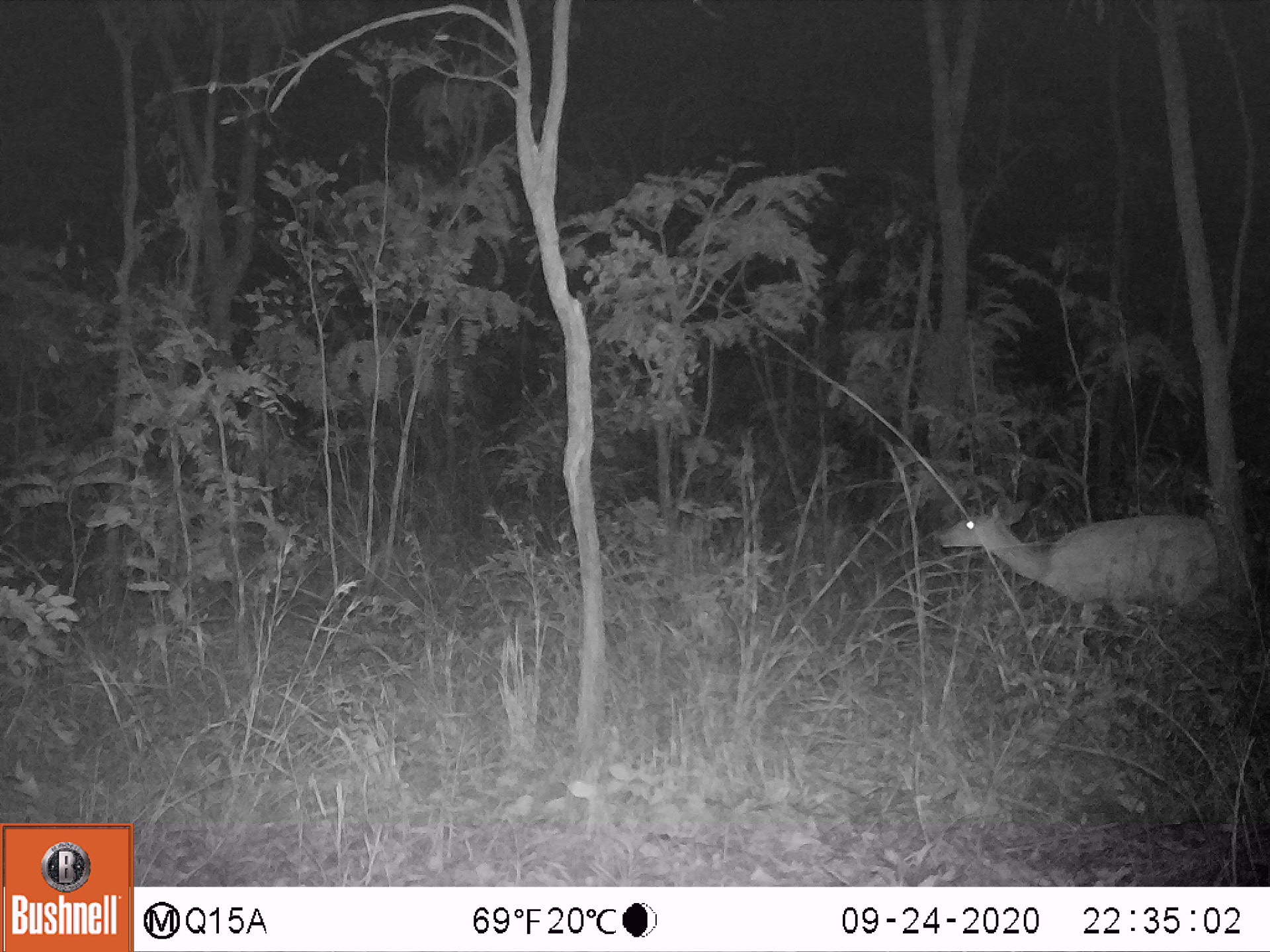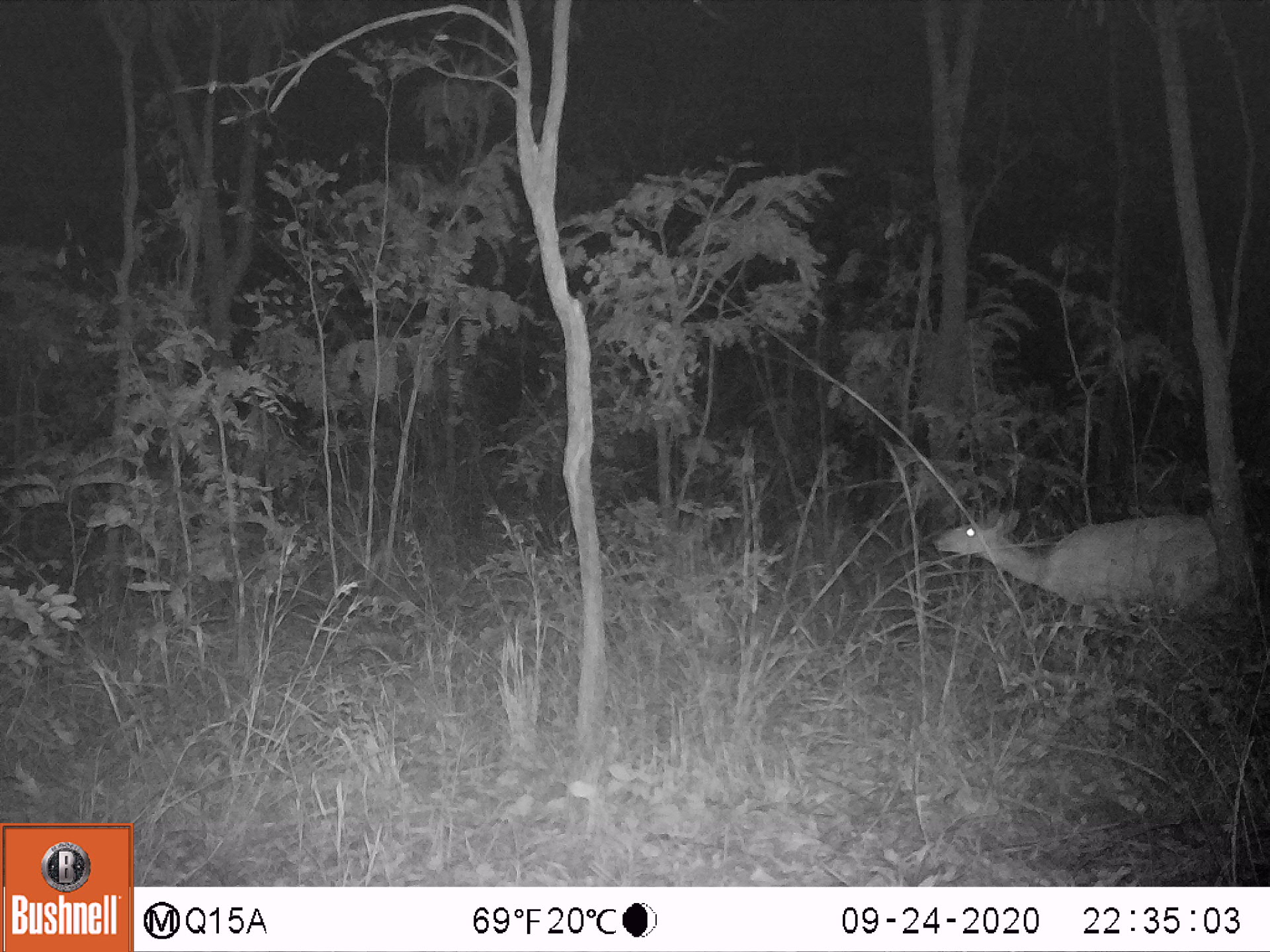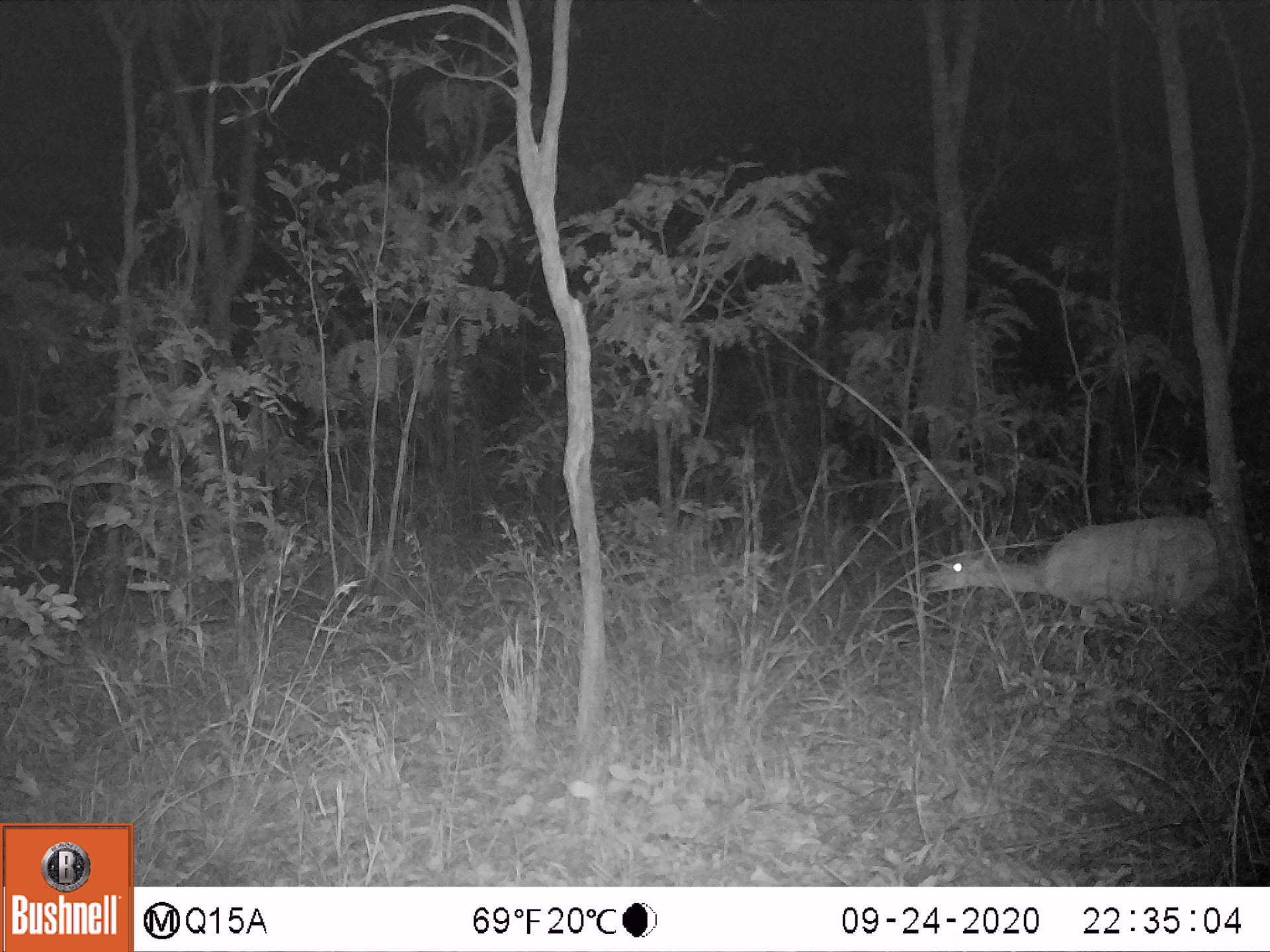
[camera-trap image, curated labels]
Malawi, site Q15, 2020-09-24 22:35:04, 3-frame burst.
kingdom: Animalia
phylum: Chordata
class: Mammalia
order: Artiodactyla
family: Bovidae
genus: Tragelaphus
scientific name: Tragelaphus sylvaticus sylvaticus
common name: cape bushbuck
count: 1